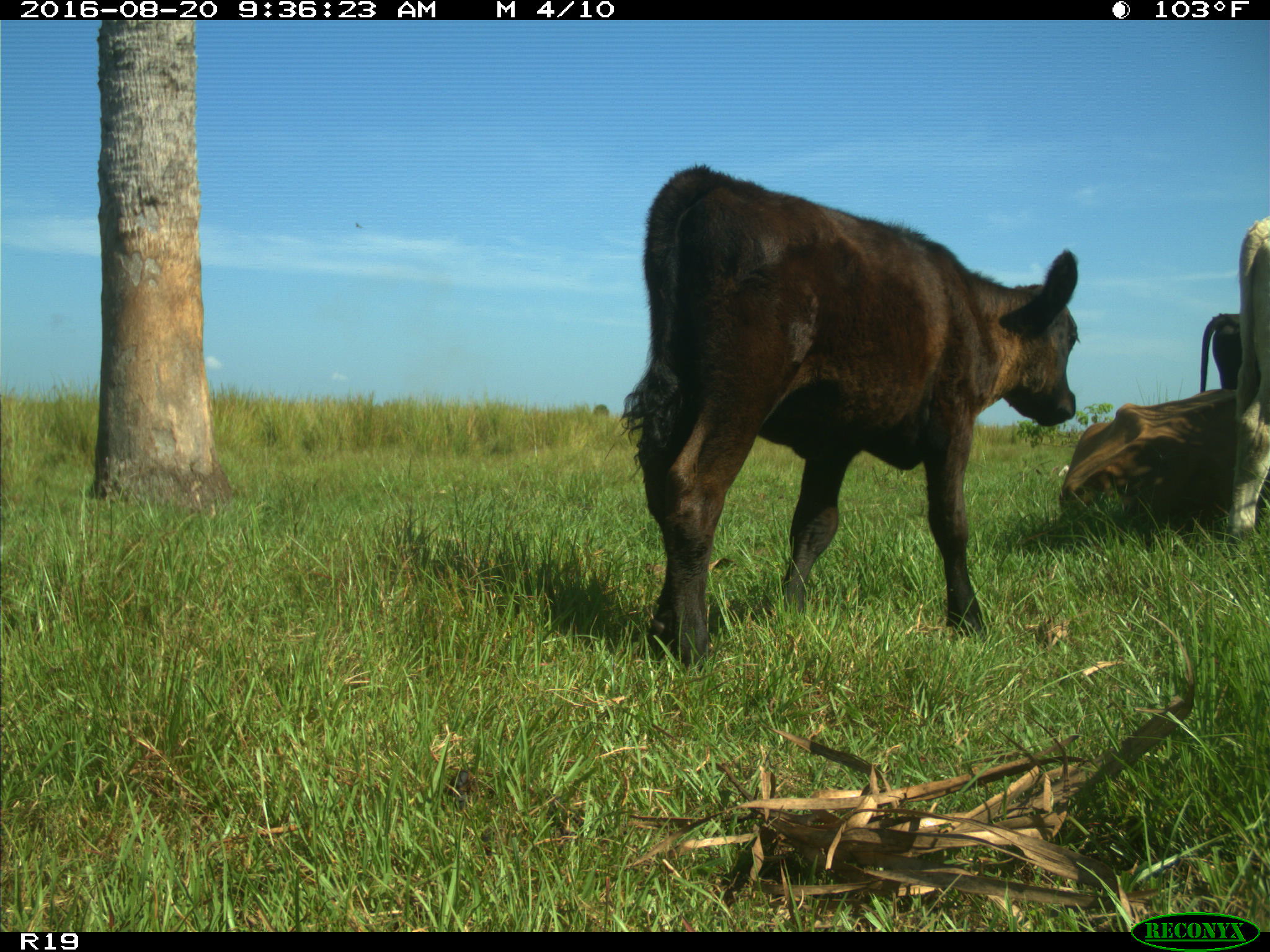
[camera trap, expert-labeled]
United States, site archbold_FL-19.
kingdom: Animalia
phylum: Chordata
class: Mammalia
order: Artiodactyla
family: Bovidae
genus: Bos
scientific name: Bos taurus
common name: domestic cow